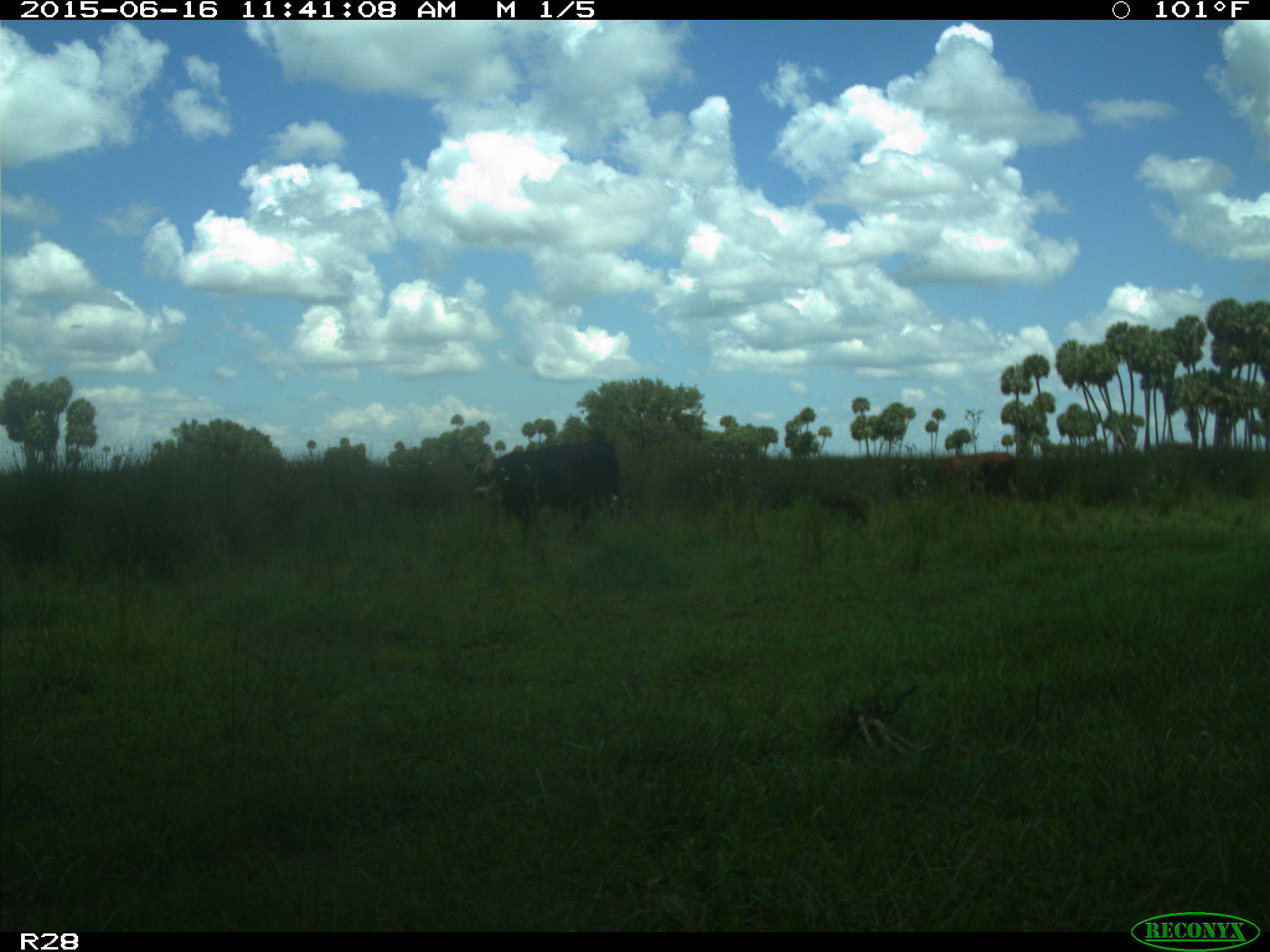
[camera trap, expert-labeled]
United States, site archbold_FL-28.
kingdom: Animalia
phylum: Chordata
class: Mammalia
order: Artiodactyla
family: Bovidae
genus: Bos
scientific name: Bos taurus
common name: domestic cow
Bos taurus (domestic cow).